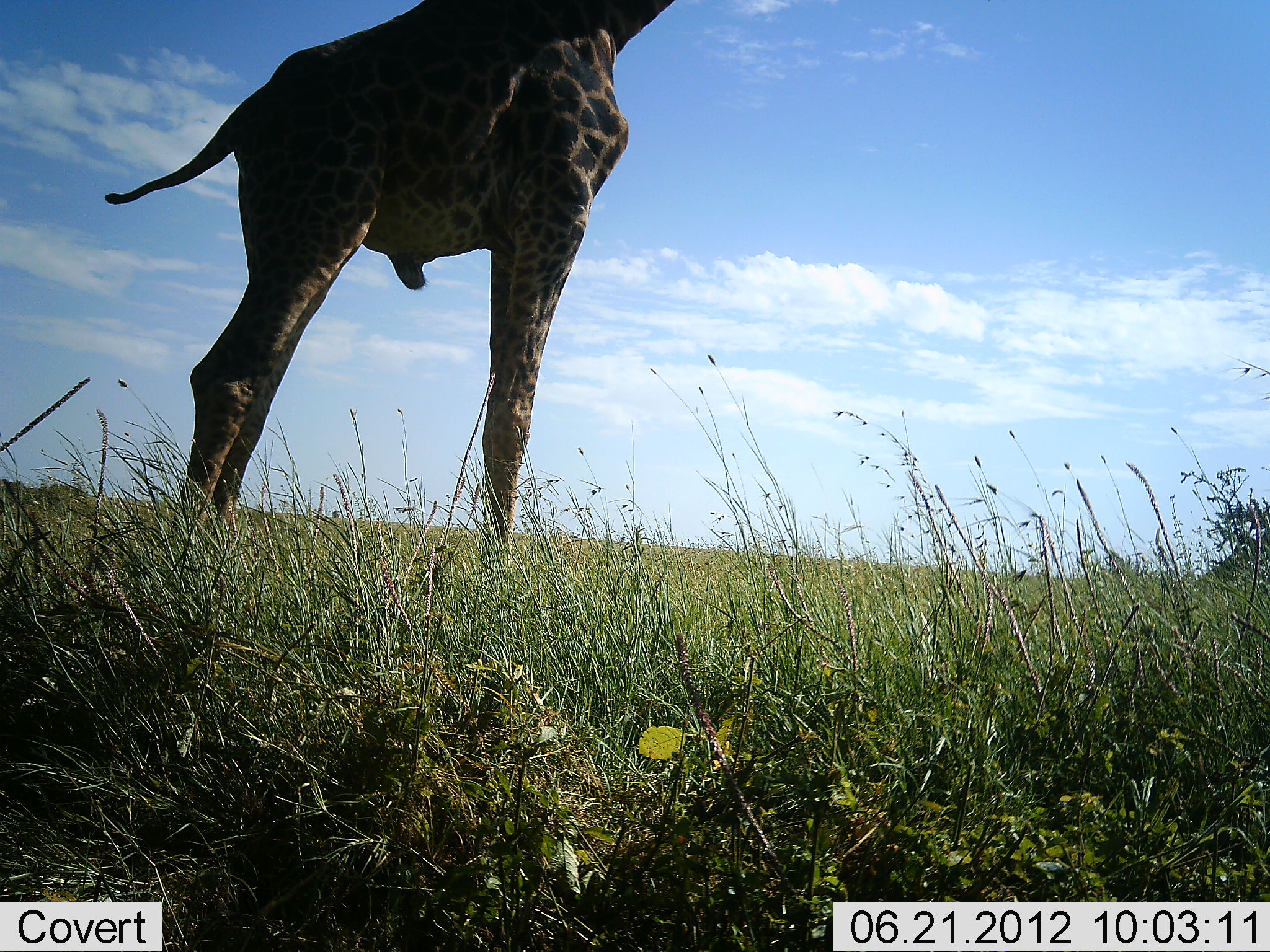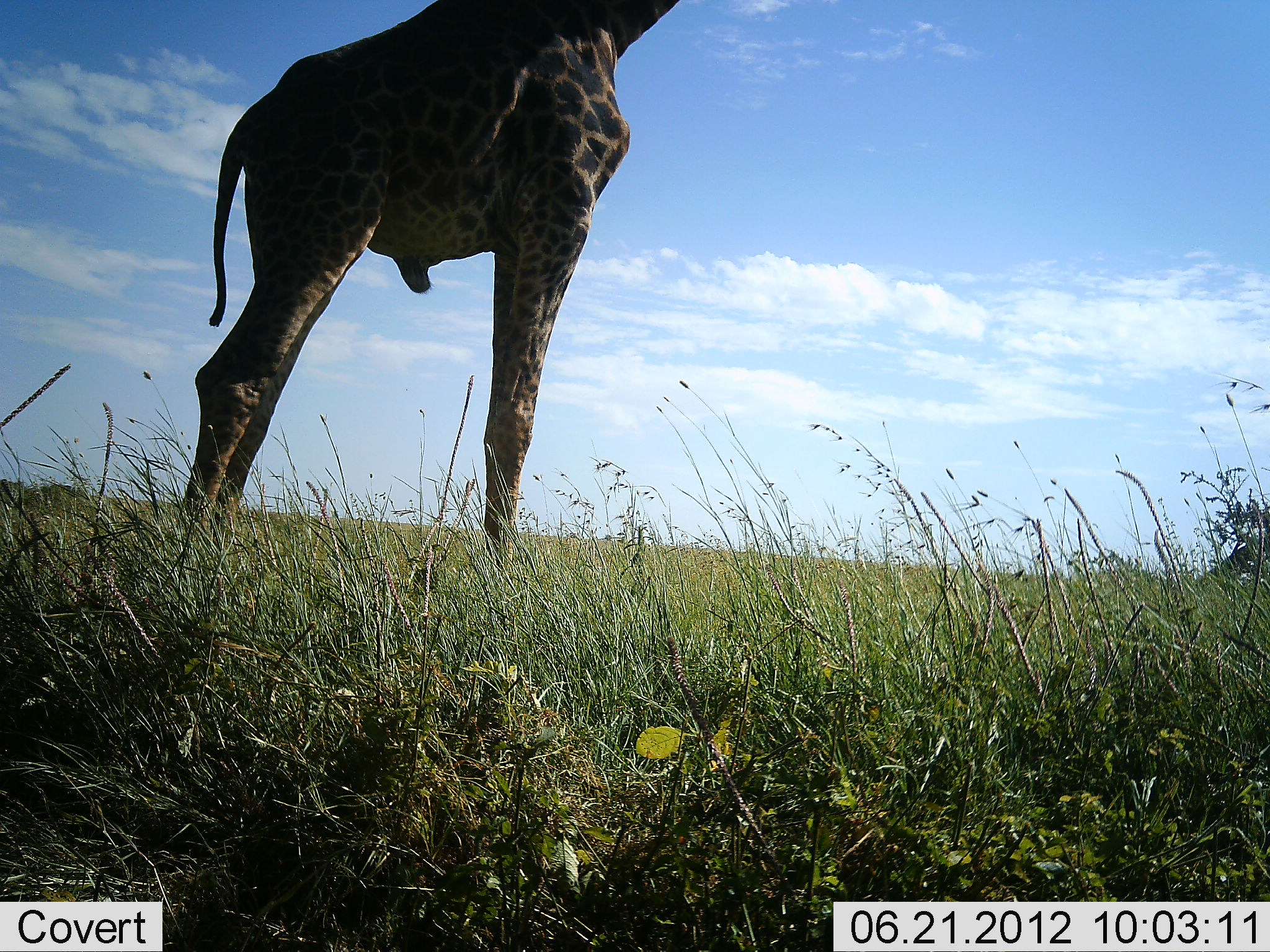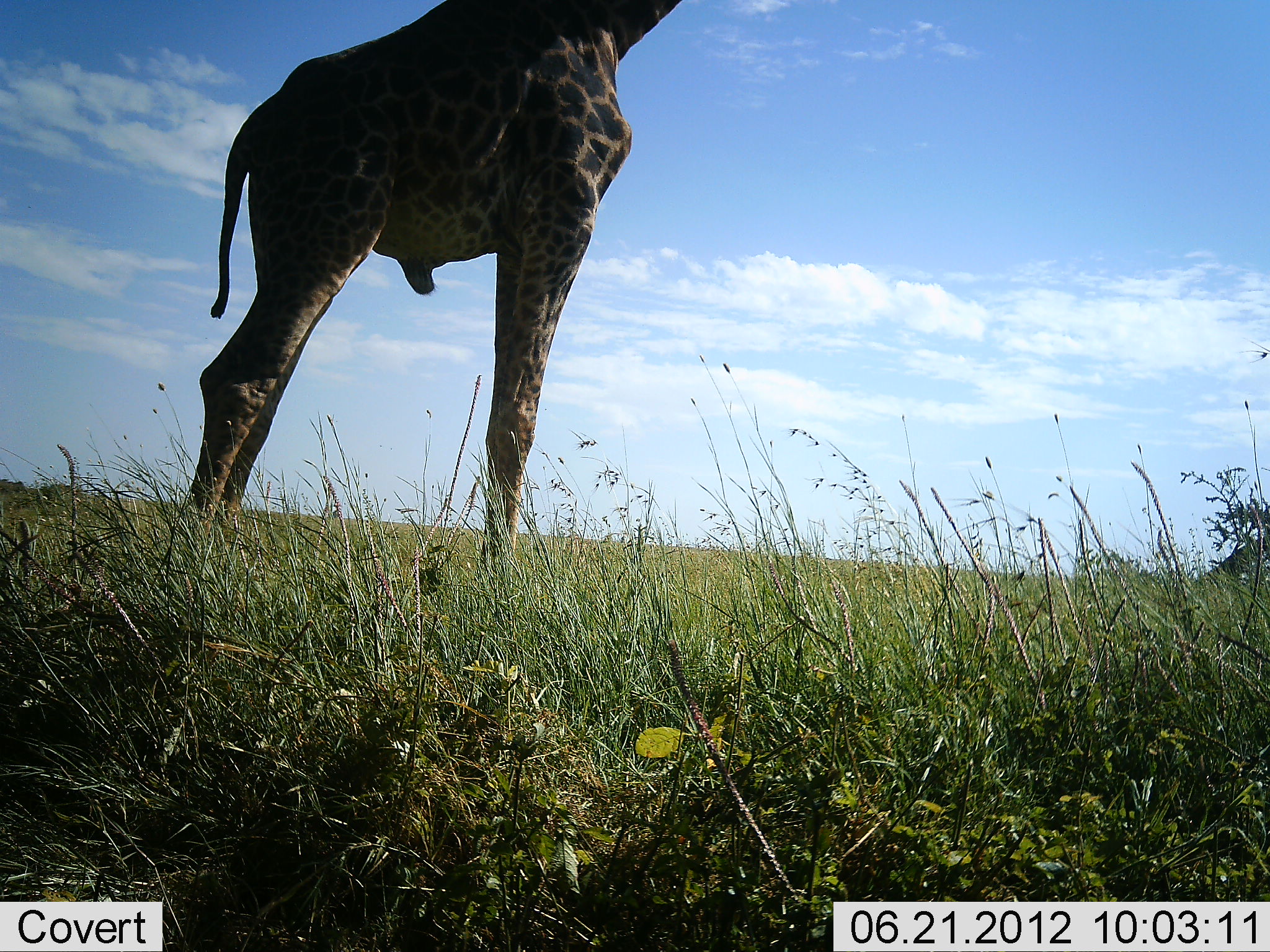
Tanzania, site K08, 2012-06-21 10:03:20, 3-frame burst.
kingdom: Animalia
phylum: Chordata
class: Mammalia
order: Artiodactyla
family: Giraffidae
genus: Giraffa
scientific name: Giraffa camelopardalis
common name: giraffe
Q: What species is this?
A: Giraffe (Giraffa camelopardalis).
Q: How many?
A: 1.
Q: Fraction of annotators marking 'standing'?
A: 100%.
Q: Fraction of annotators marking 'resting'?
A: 0%.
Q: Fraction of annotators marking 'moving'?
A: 0%.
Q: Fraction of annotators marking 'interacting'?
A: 0%.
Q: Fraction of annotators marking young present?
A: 0%.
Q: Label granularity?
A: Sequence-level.